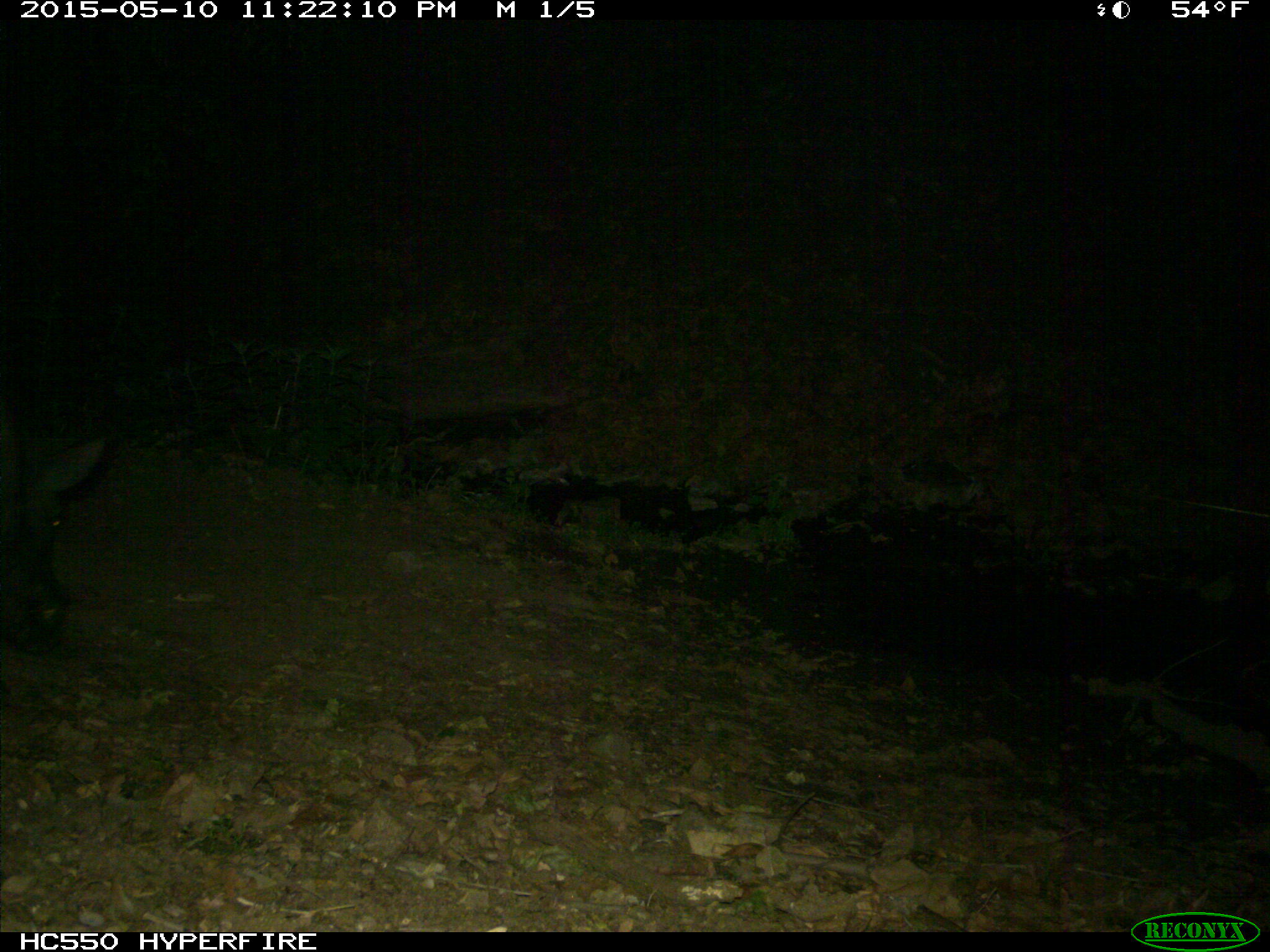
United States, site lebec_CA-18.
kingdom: Animalia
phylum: Chordata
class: Mammalia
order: Artiodactyla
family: Suidae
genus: Sus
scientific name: Sus scrofa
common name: wild boar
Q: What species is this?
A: Sus scrofa (wild boar).